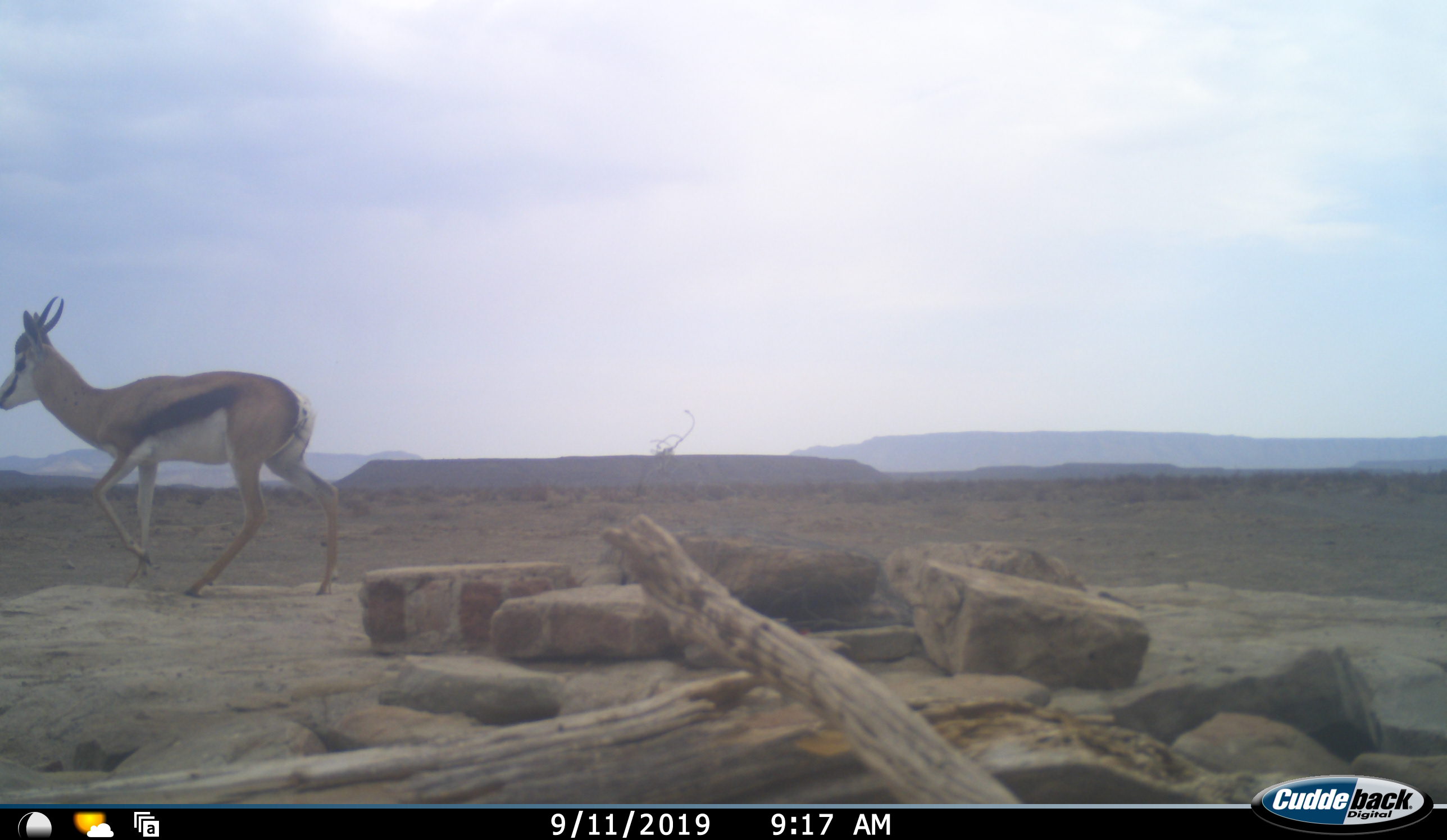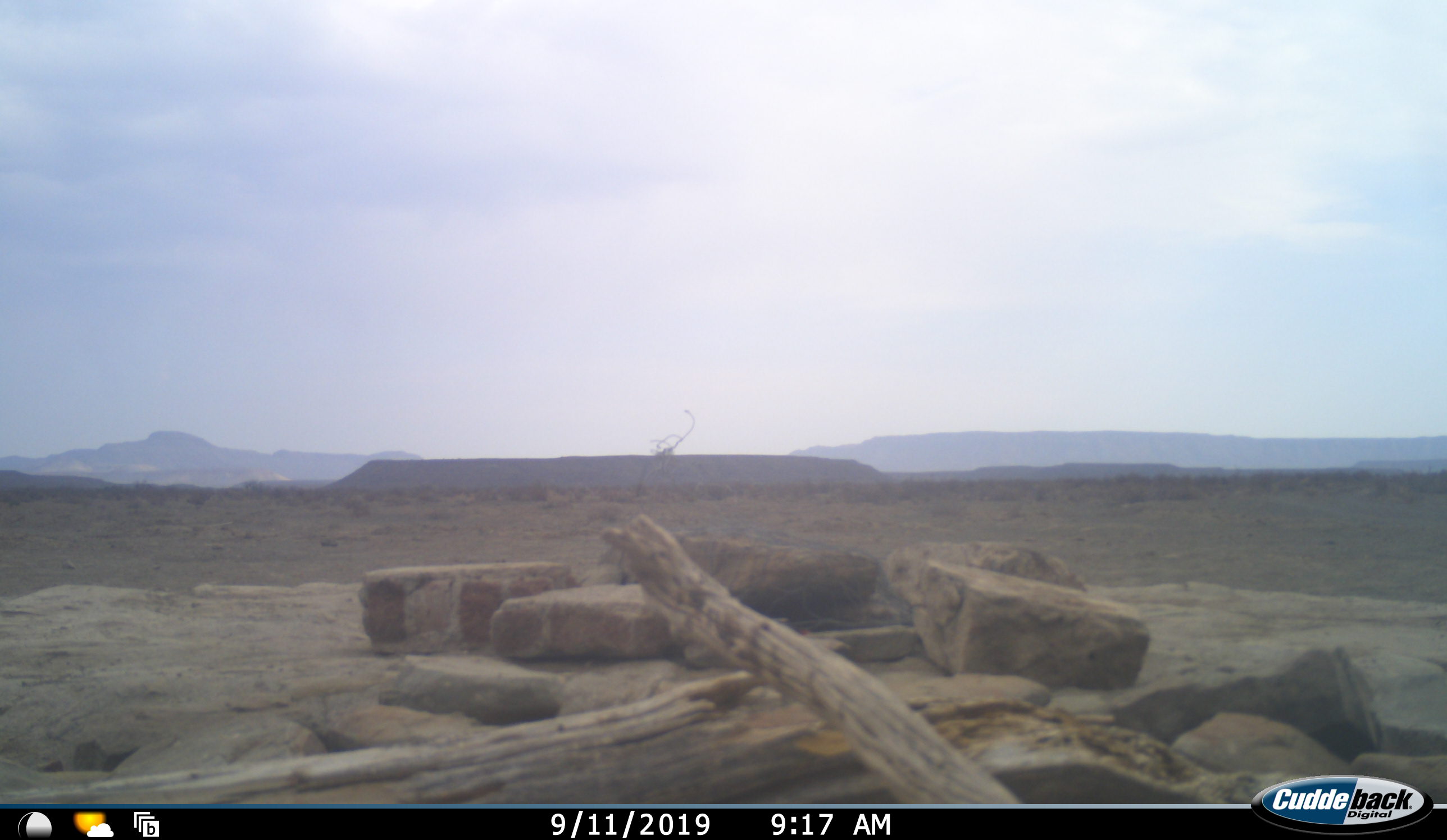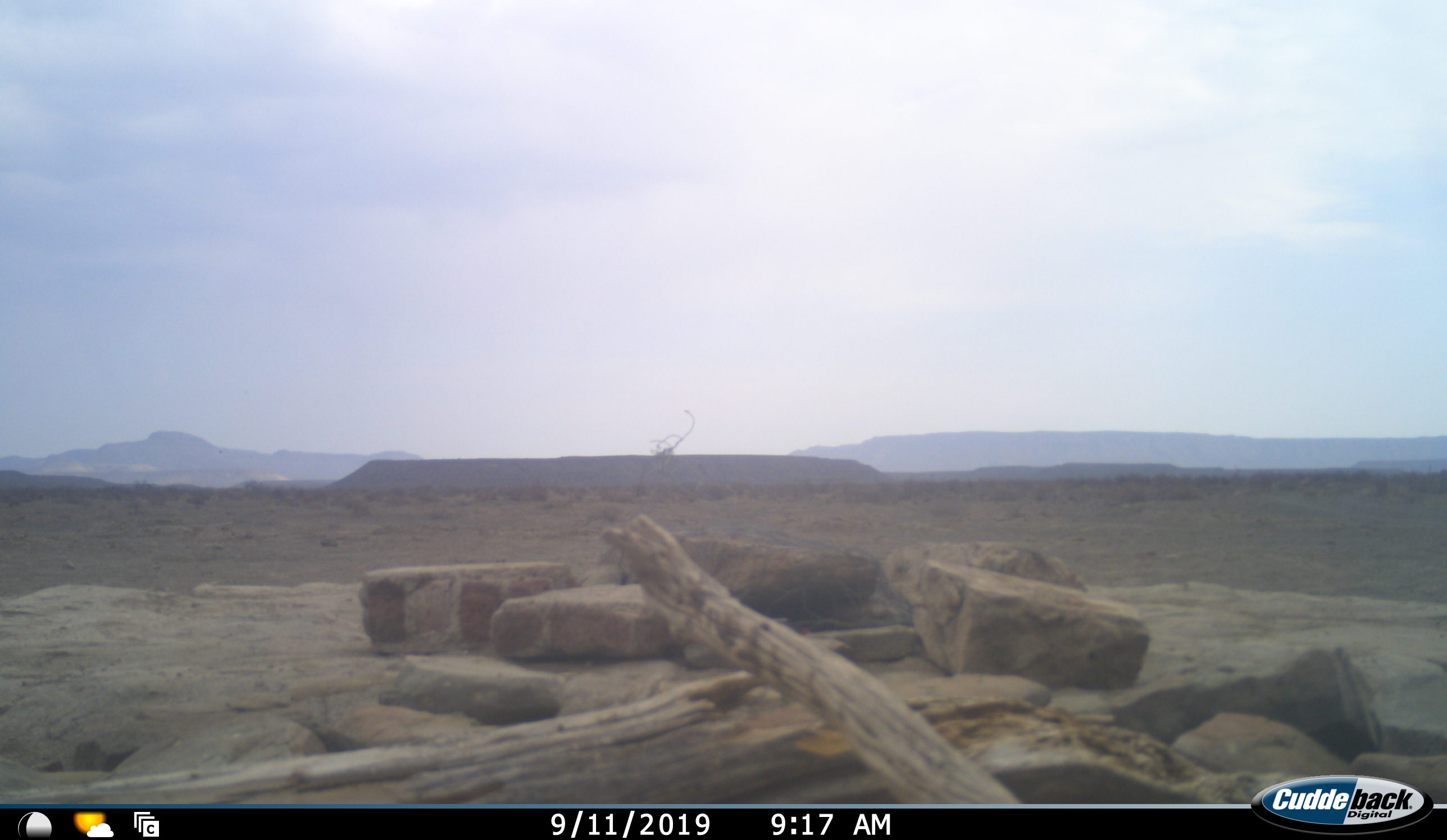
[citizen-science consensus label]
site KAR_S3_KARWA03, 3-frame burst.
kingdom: Animalia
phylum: Chordata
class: Mammalia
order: Artiodactyla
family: Bovidae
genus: Antidorcas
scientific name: Antidorcas marsupialis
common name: springbok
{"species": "springbok (Antidorcas marsupialis)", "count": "1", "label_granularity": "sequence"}